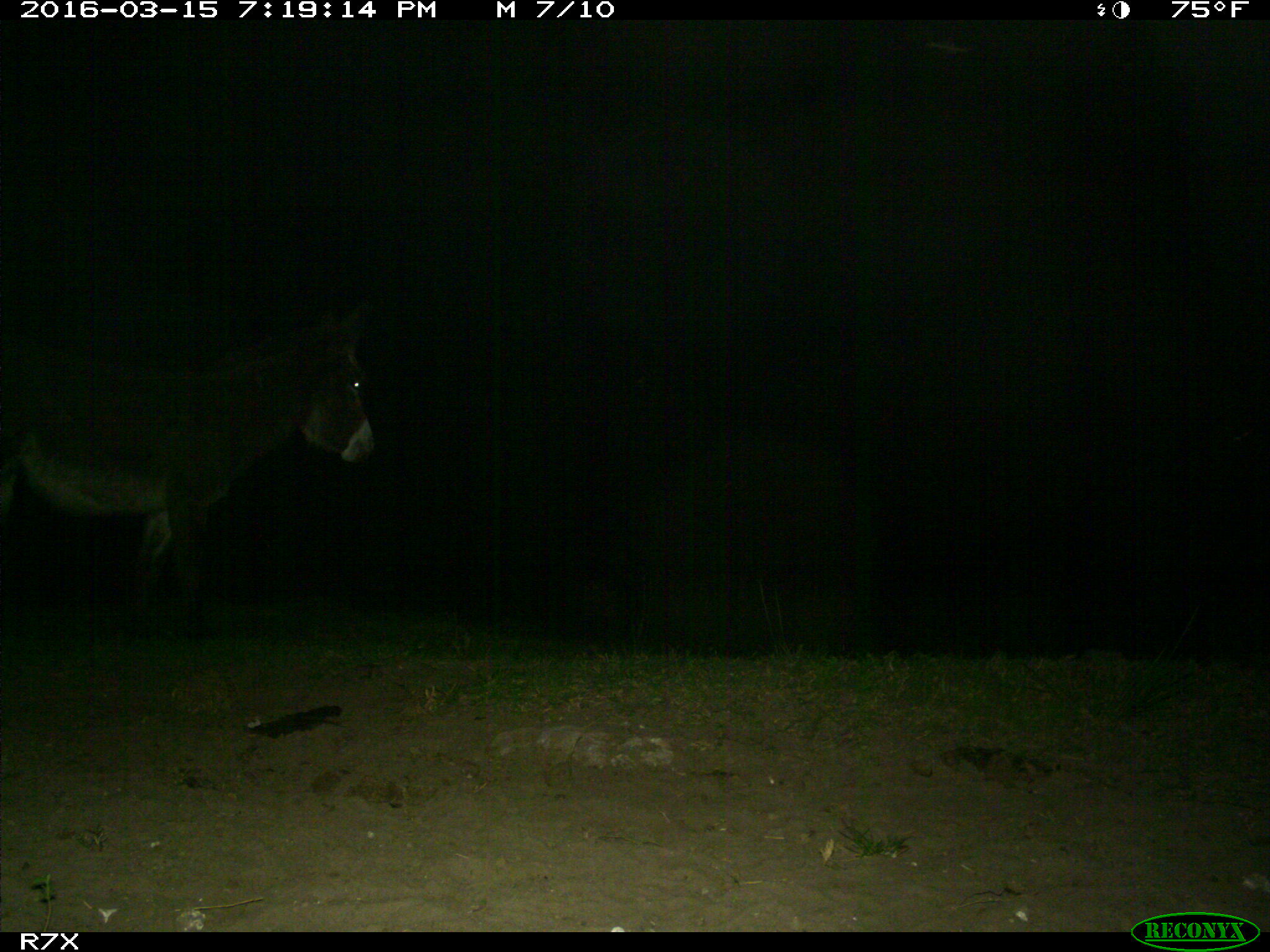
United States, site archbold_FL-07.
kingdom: Animalia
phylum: Chordata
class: Mammalia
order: Perissodactyla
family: Equidae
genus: Equus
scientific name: Equus africanus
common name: african wild ass